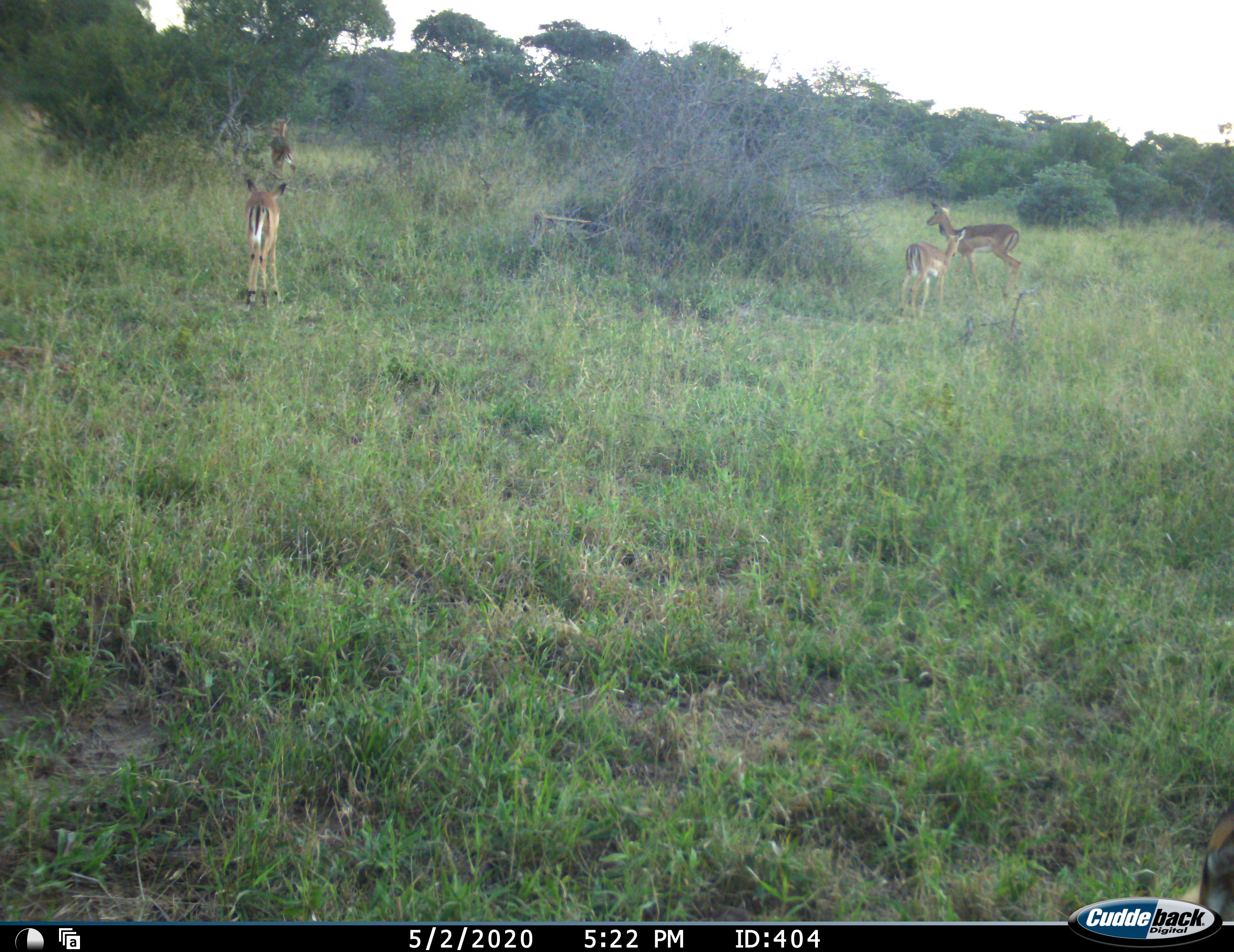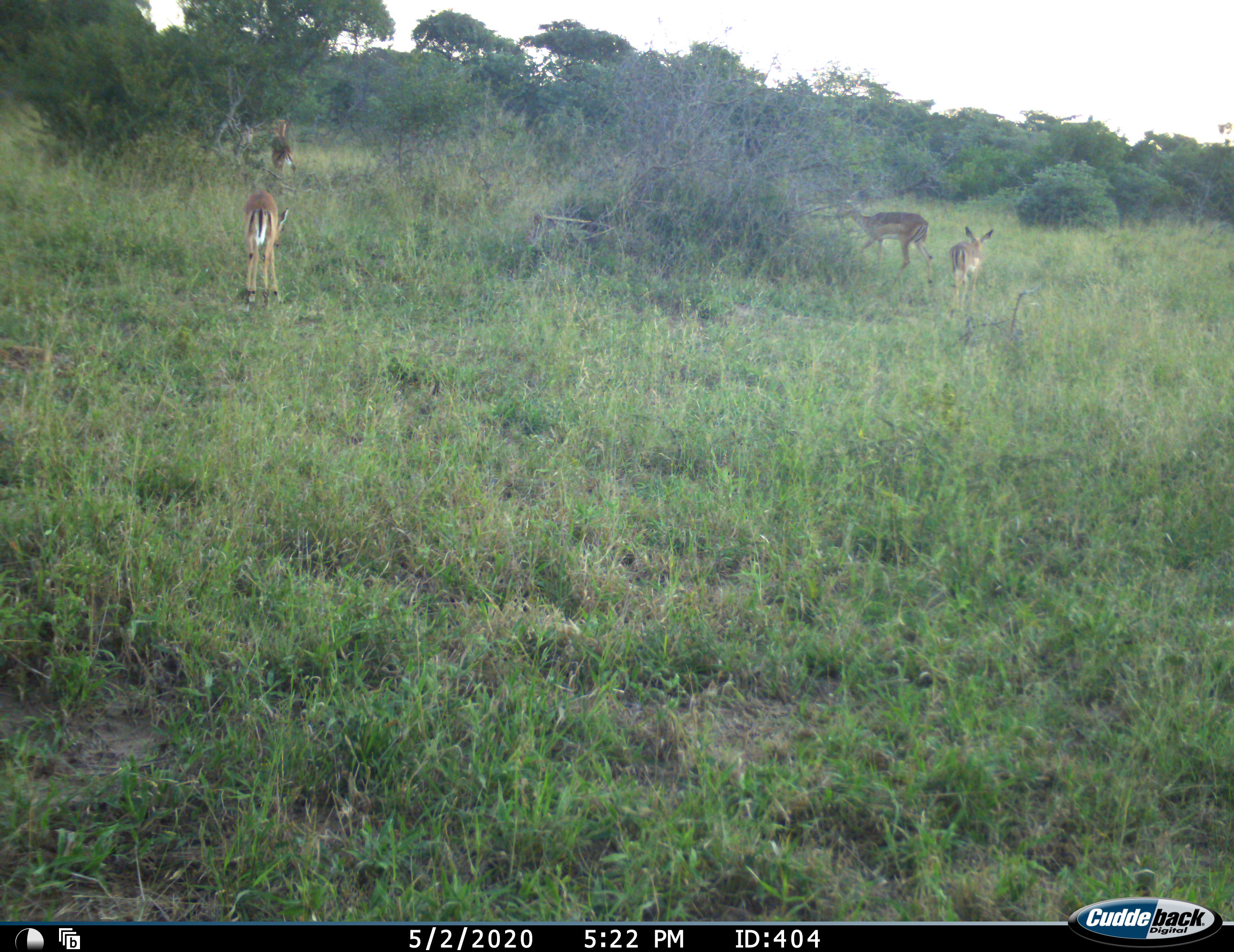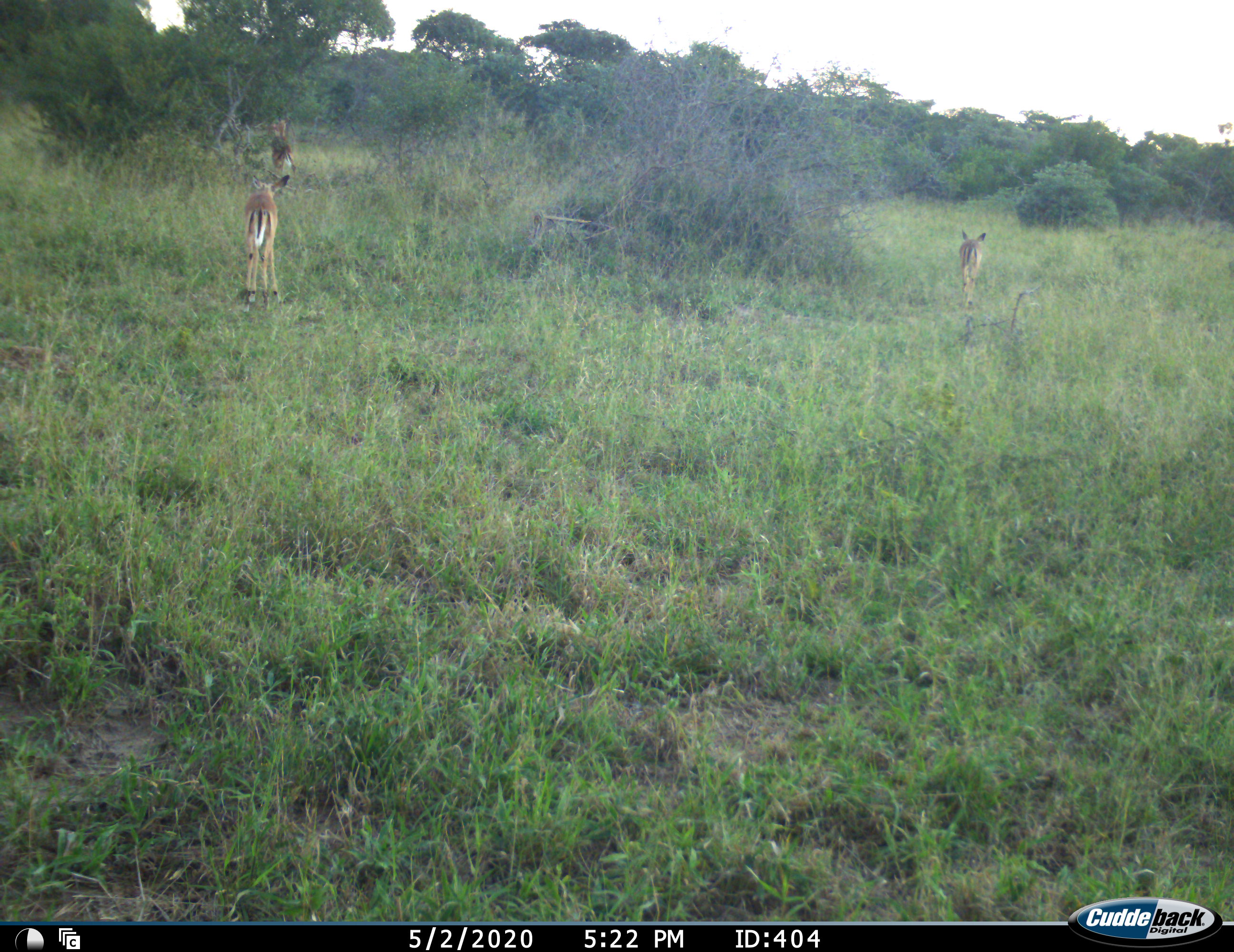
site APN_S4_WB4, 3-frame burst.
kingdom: Animalia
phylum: Chordata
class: Mammalia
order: Artiodactyla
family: Bovidae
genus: Aepyceros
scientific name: Aepyceros melampus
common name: impala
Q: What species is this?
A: Impala (Aepyceros melampus).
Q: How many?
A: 4.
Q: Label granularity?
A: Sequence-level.